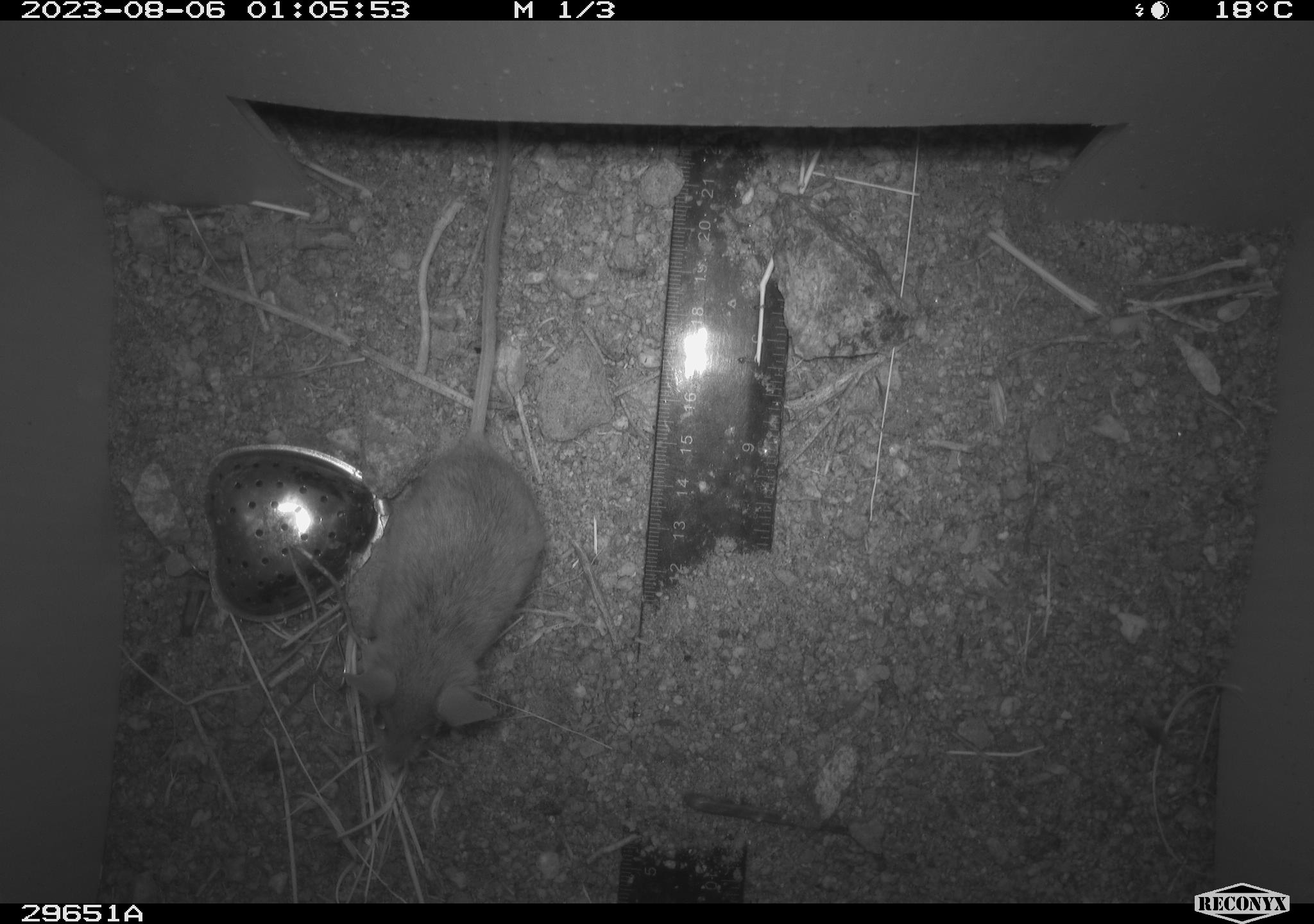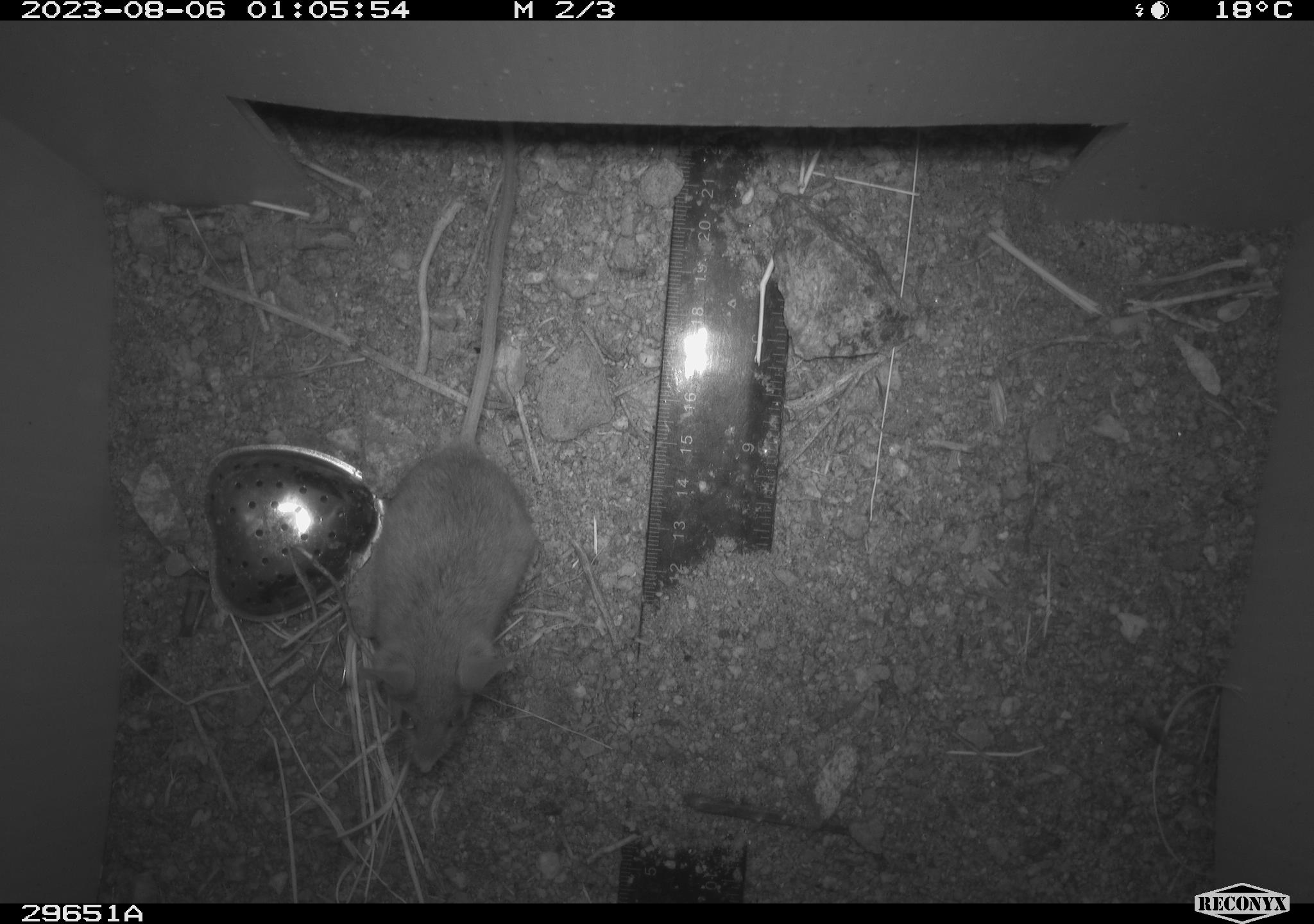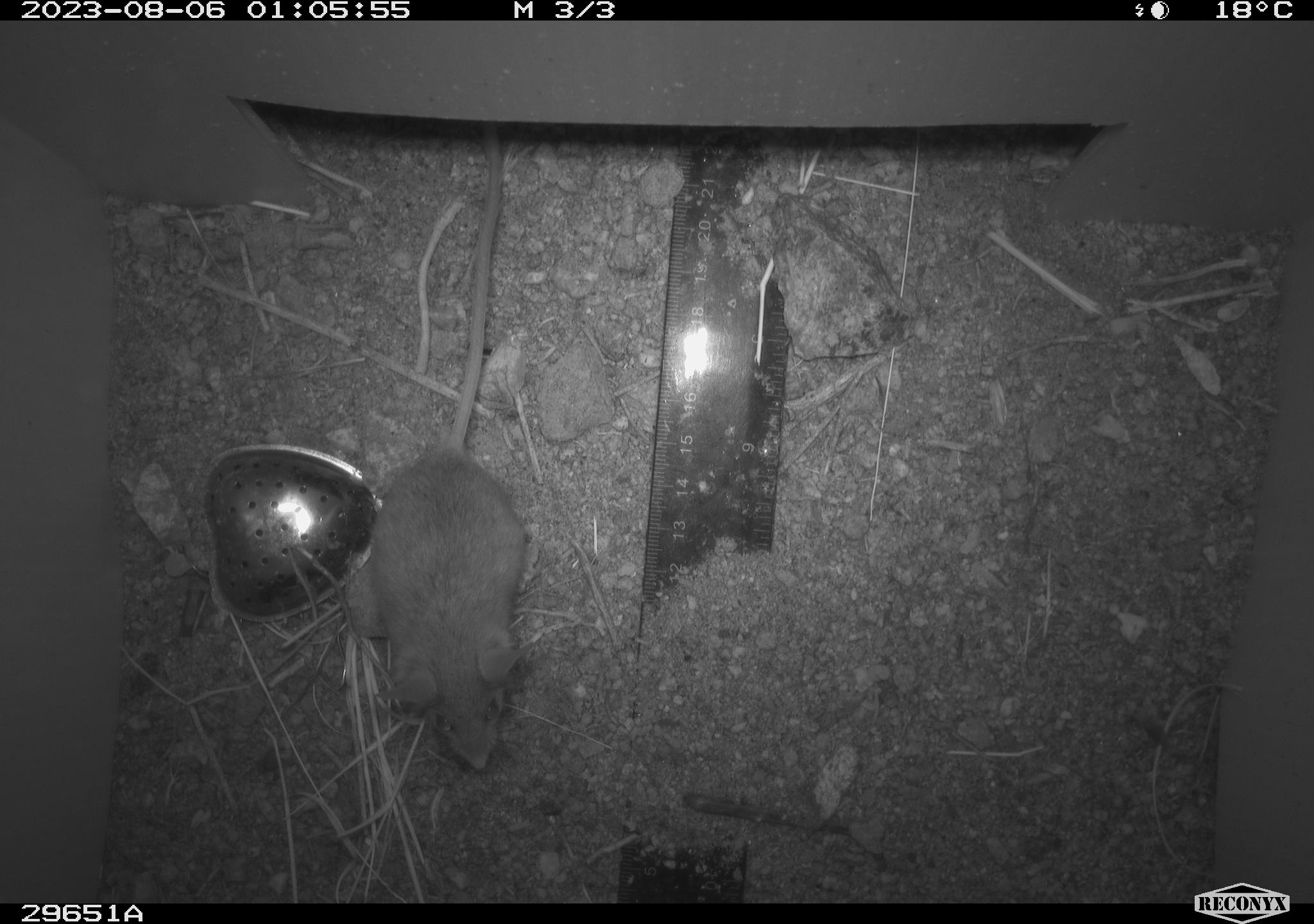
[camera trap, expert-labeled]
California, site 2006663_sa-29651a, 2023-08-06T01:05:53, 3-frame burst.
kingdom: Animalia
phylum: Chordata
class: Mammalia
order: Rodentia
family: Cricetidae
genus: Peromyscus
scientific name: Peromyscus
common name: deer mice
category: peromyscus species